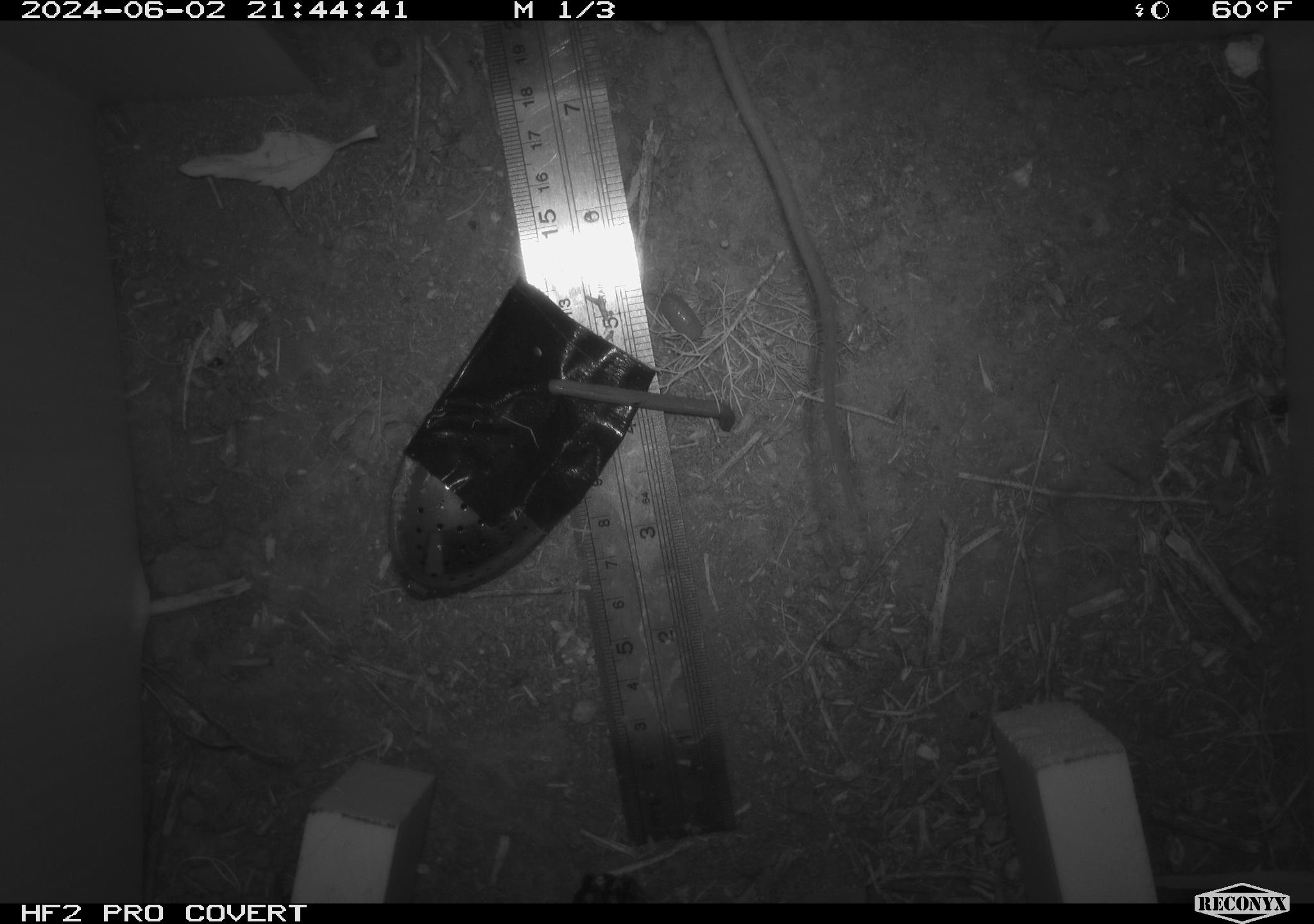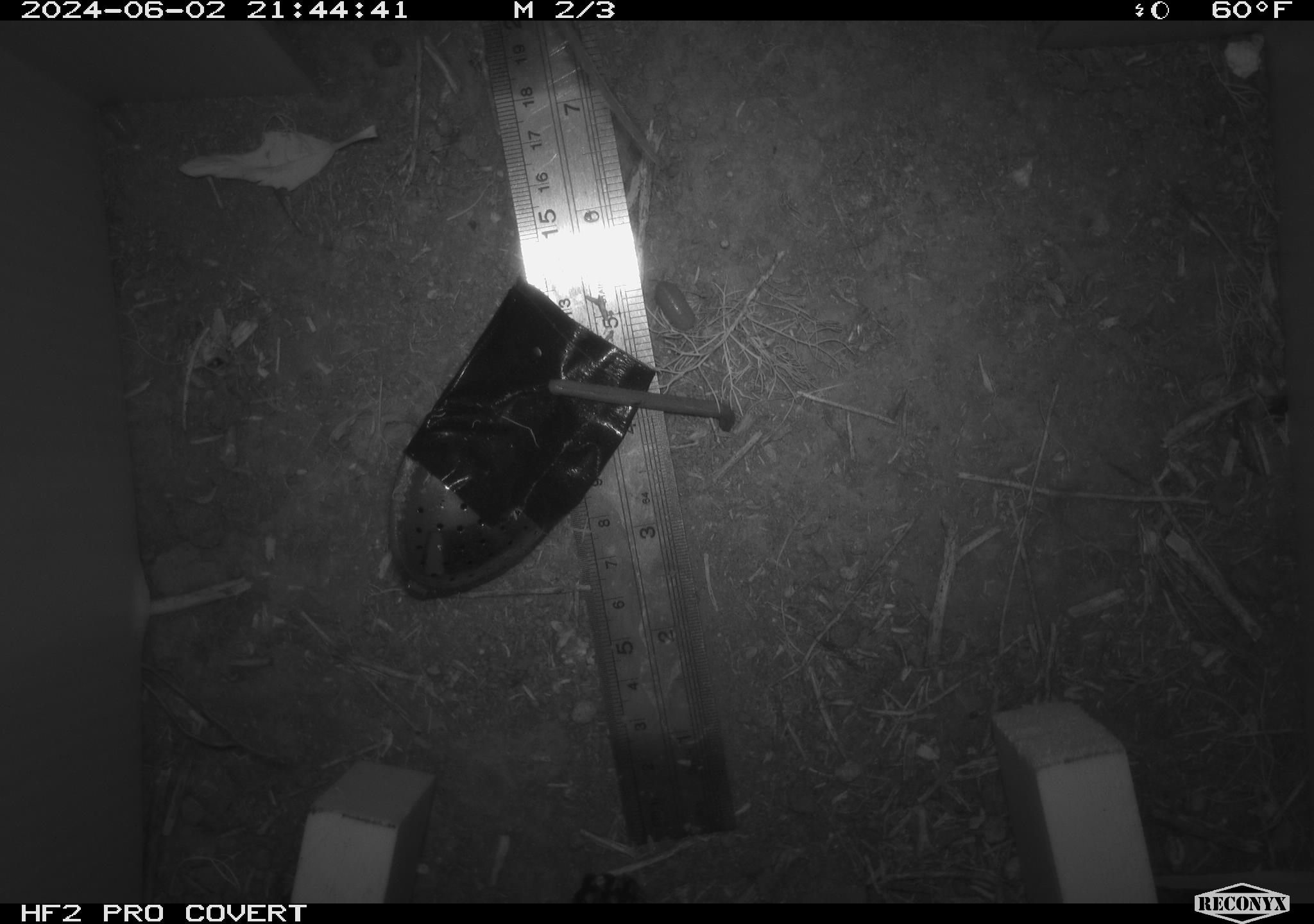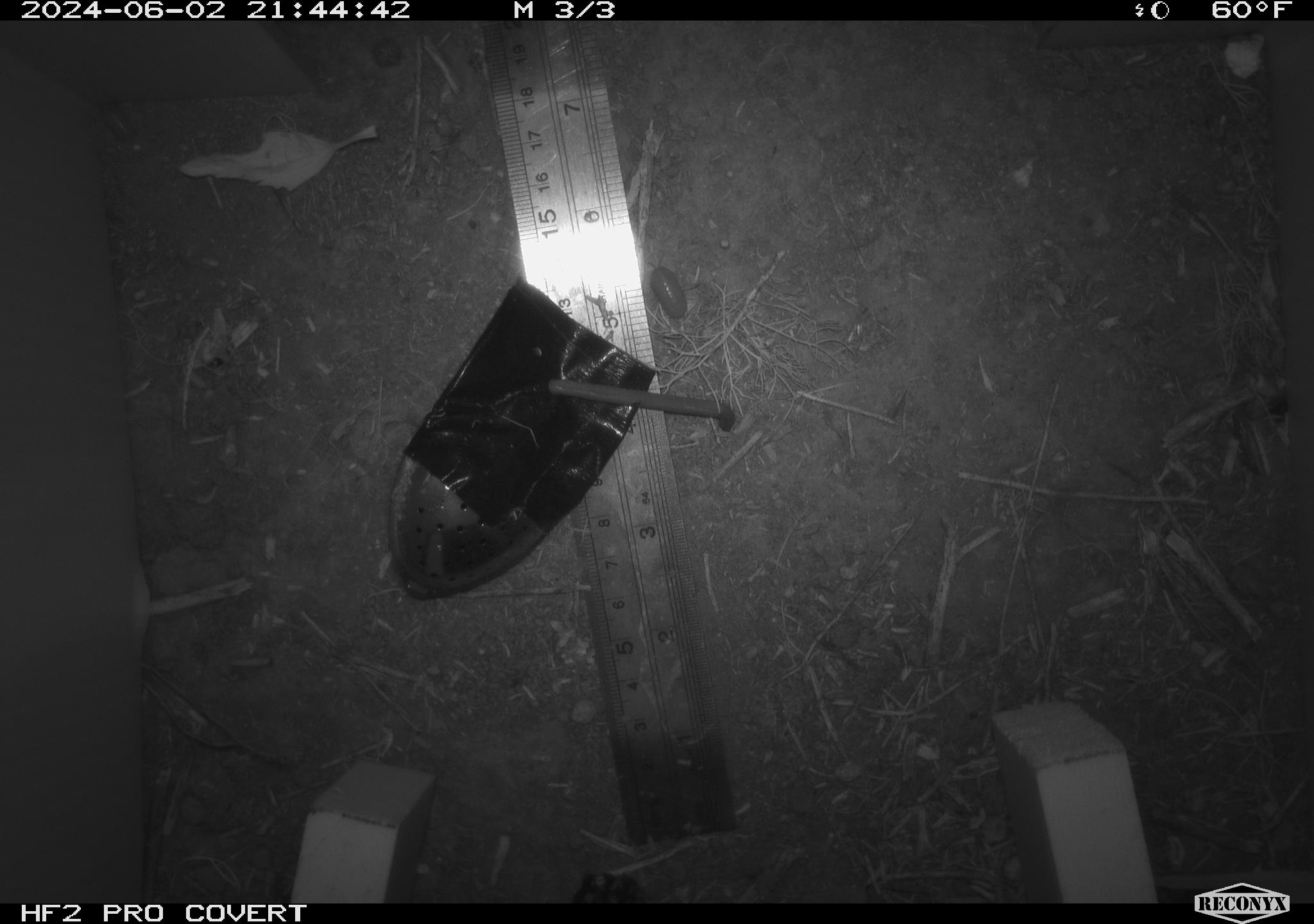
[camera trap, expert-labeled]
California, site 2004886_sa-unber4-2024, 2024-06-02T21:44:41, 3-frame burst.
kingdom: Animalia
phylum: Chordata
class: Mammalia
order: Rodentia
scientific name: Rodentia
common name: mouse species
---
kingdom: Animalia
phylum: Arthropoda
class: Malacostraca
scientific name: Malacostraca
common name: amphipods, crabs, isopods, krill, lobsters and shrimps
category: malacostracan